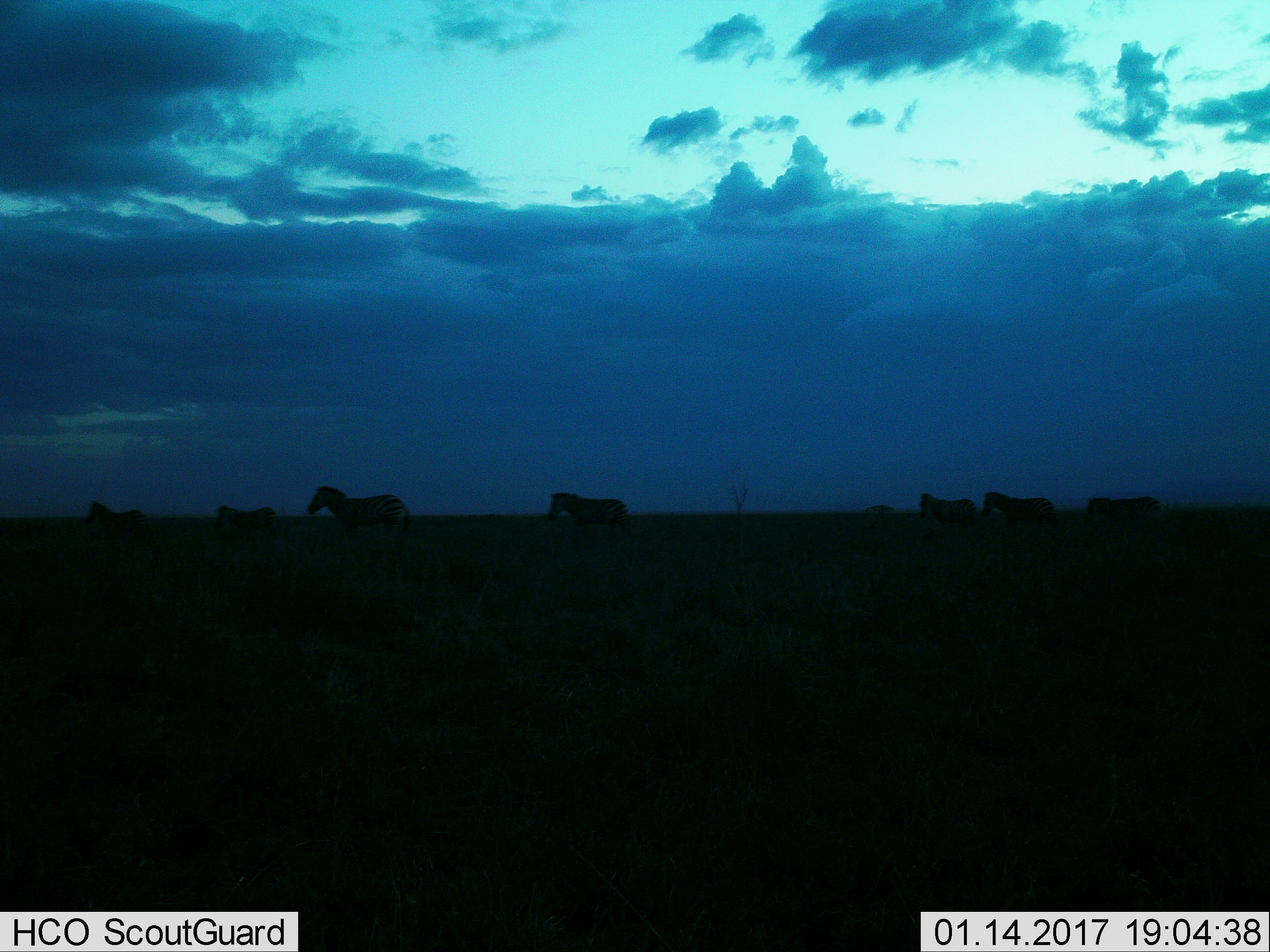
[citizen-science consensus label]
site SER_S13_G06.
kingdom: Animalia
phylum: Chordata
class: Mammalia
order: Perissodactyla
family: Equidae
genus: Equus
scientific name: Equus quagga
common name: plains zebra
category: zebraplains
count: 7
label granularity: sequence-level